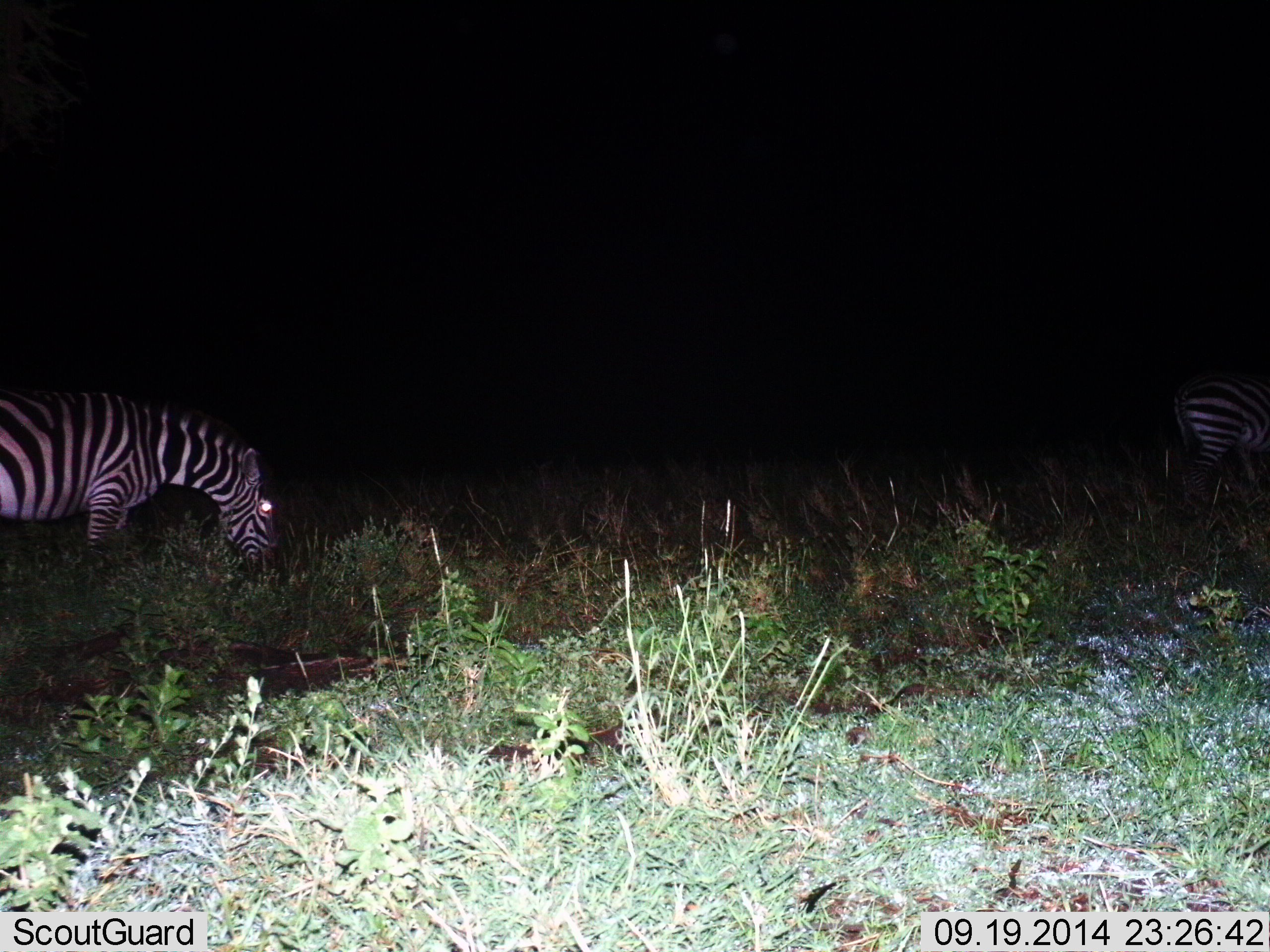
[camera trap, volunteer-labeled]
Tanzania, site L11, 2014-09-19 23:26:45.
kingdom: Animalia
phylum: Chordata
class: Mammalia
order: Perissodactyla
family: Equidae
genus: Equus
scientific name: Equus quagga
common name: plains zebra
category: zebra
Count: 2.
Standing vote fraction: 20%.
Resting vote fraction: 0%.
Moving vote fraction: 20%.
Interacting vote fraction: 0%.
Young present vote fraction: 0%.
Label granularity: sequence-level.